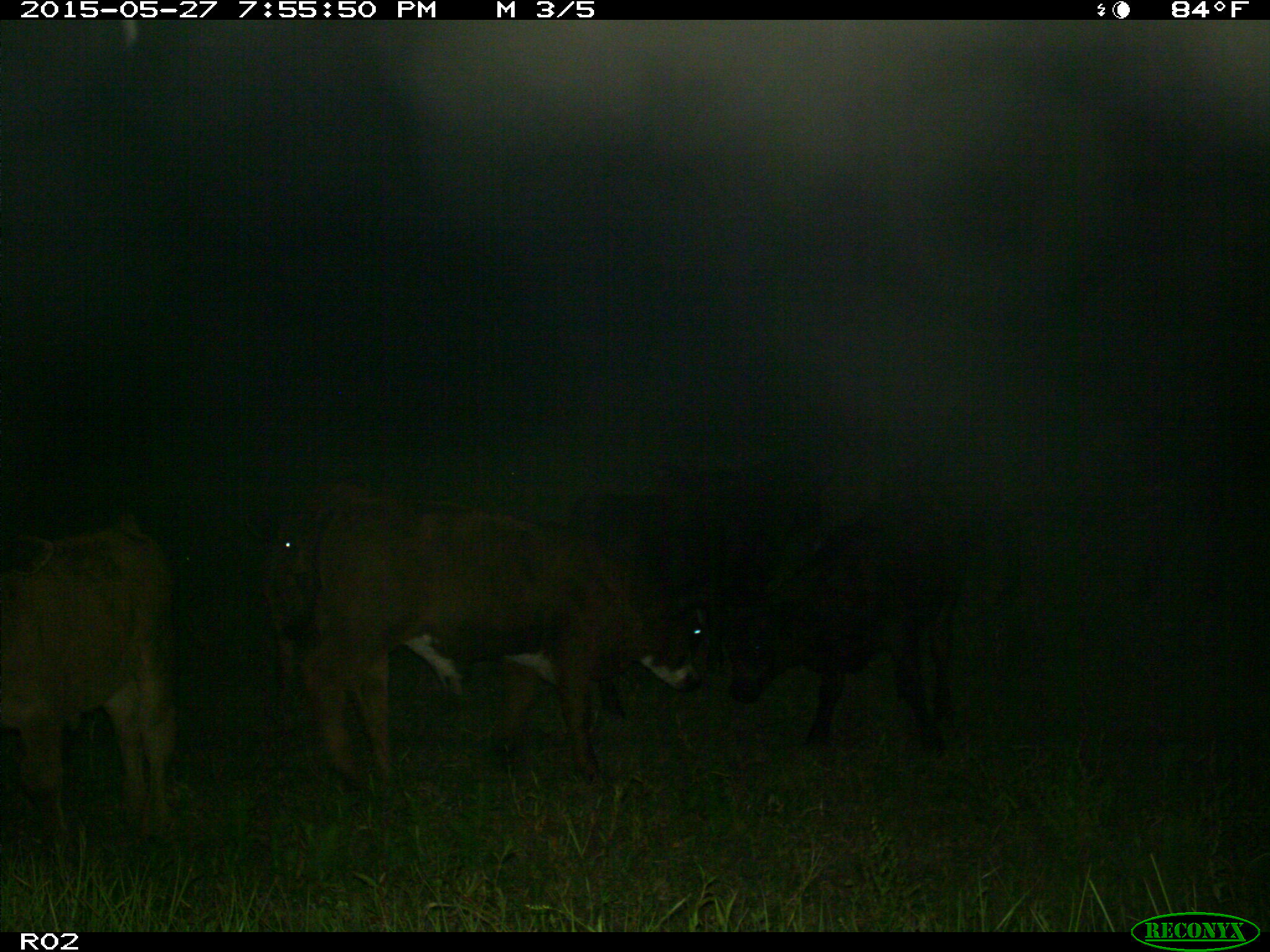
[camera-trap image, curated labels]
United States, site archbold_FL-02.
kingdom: Animalia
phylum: Chordata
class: Mammalia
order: Artiodactyla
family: Bovidae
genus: Bos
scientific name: Bos taurus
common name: domestic cow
Bos taurus (domestic cow).